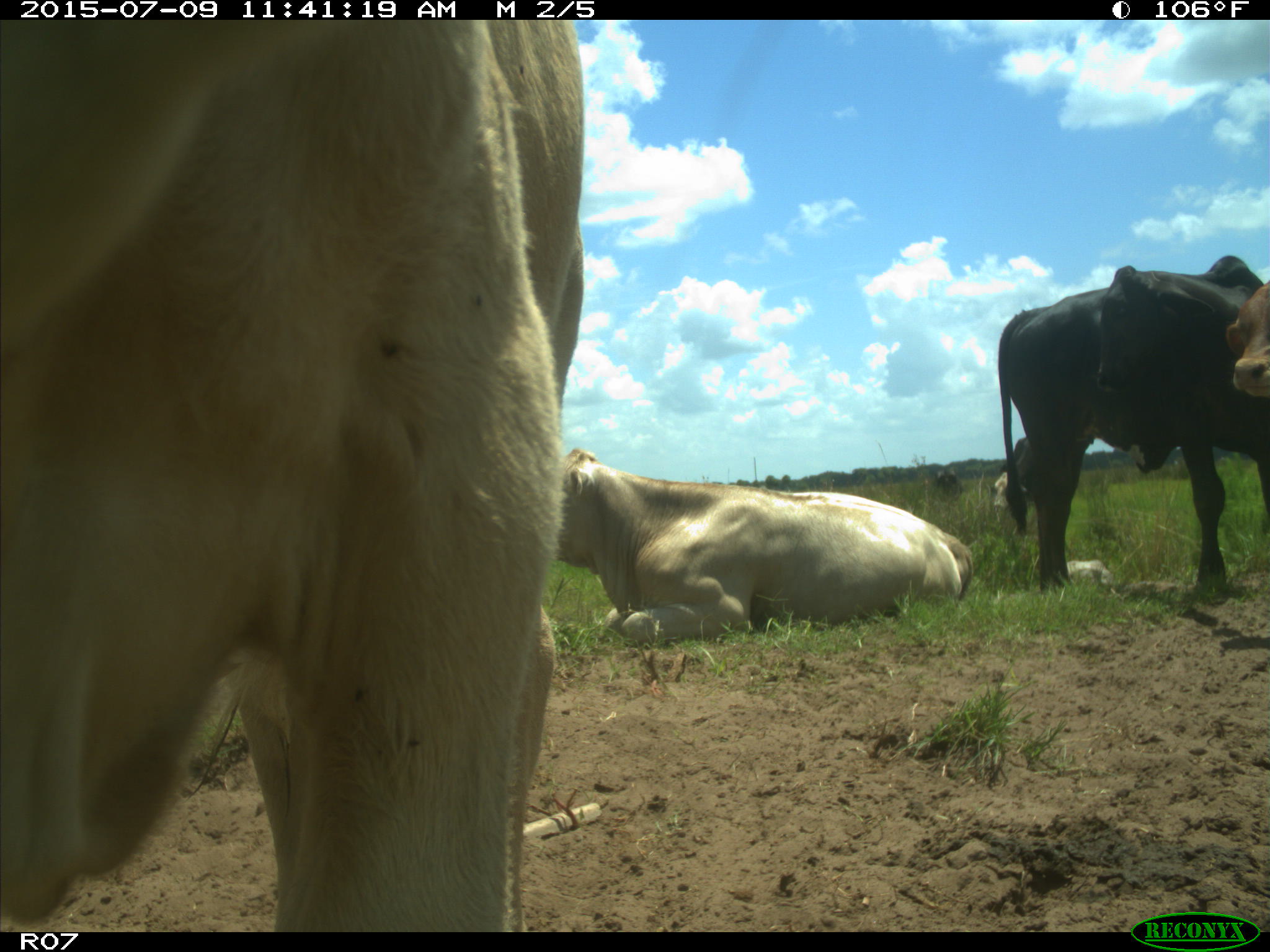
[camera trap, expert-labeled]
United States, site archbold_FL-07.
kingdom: Animalia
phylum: Chordata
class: Mammalia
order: Artiodactyla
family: Bovidae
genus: Bos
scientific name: Bos taurus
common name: domestic cow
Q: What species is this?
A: Bos taurus (domestic cow).